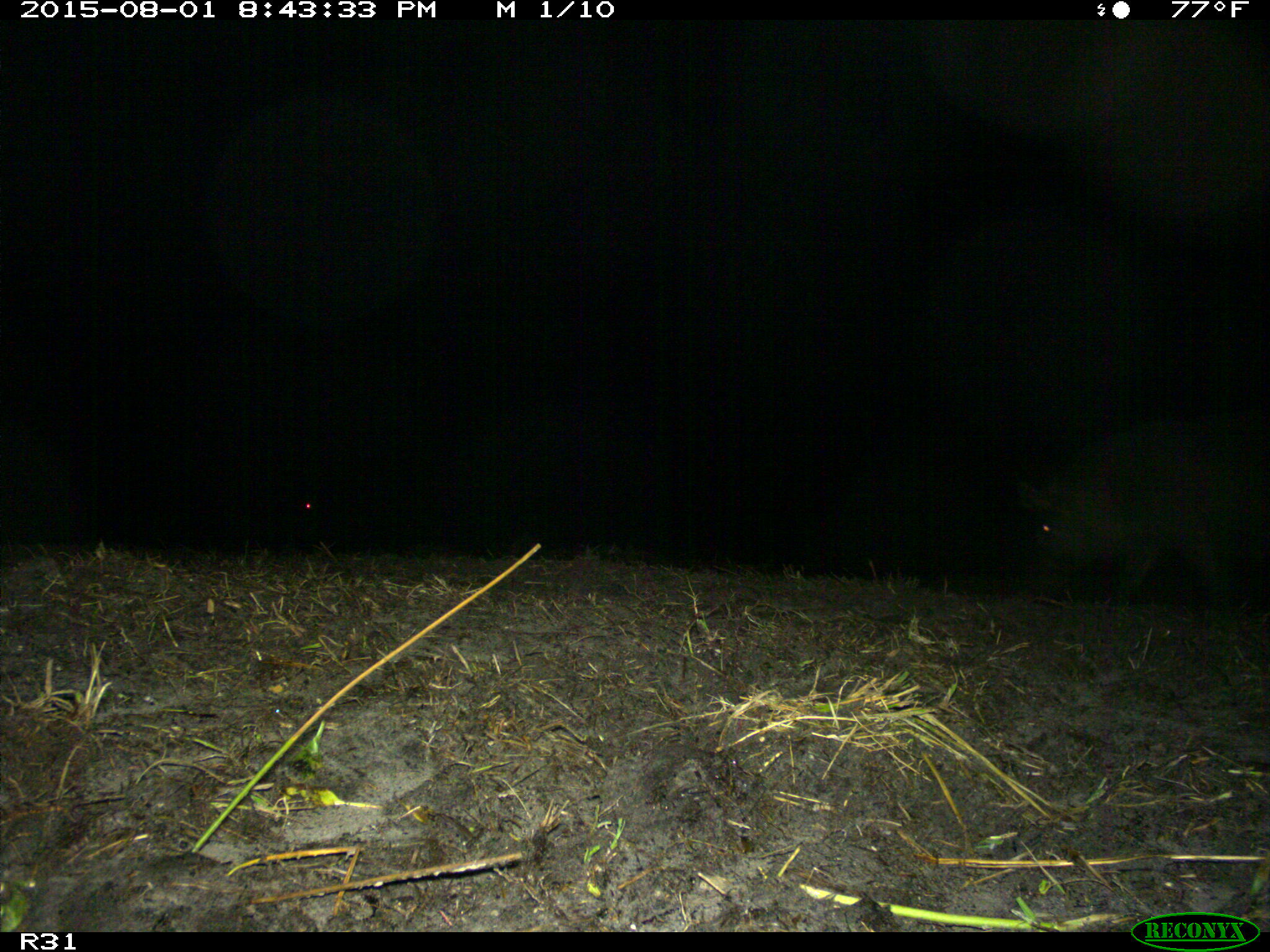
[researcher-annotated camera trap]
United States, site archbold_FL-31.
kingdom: Animalia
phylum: Chordata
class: Mammalia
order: Artiodactyla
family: Suidae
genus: Sus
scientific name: Sus scrofa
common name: wild boar